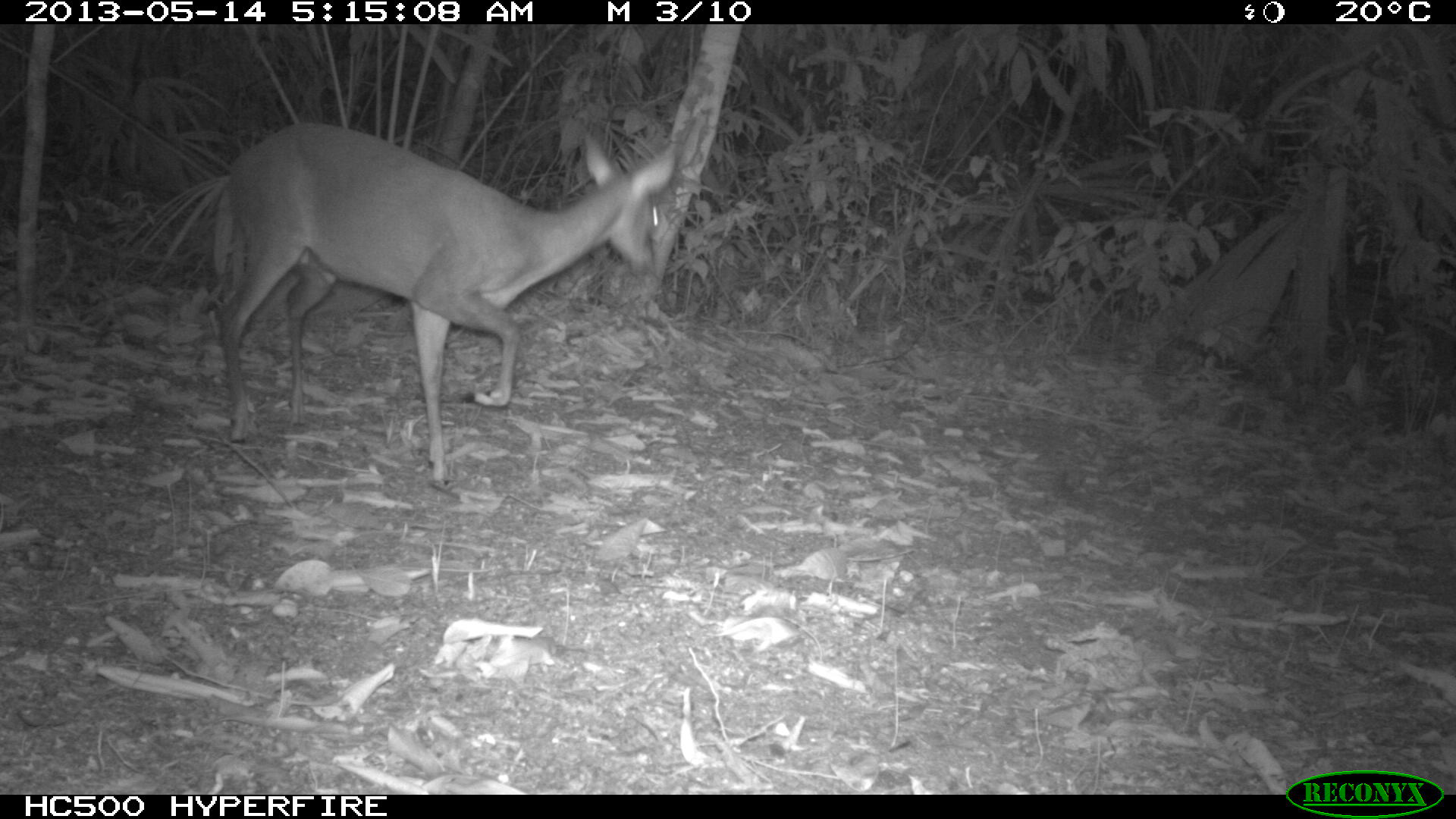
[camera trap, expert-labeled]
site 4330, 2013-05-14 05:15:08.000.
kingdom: Animalia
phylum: Chordata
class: Mammalia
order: Artiodactyla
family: Cervidae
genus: Mazama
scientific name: Mazama temama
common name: central american red brocket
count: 1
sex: female